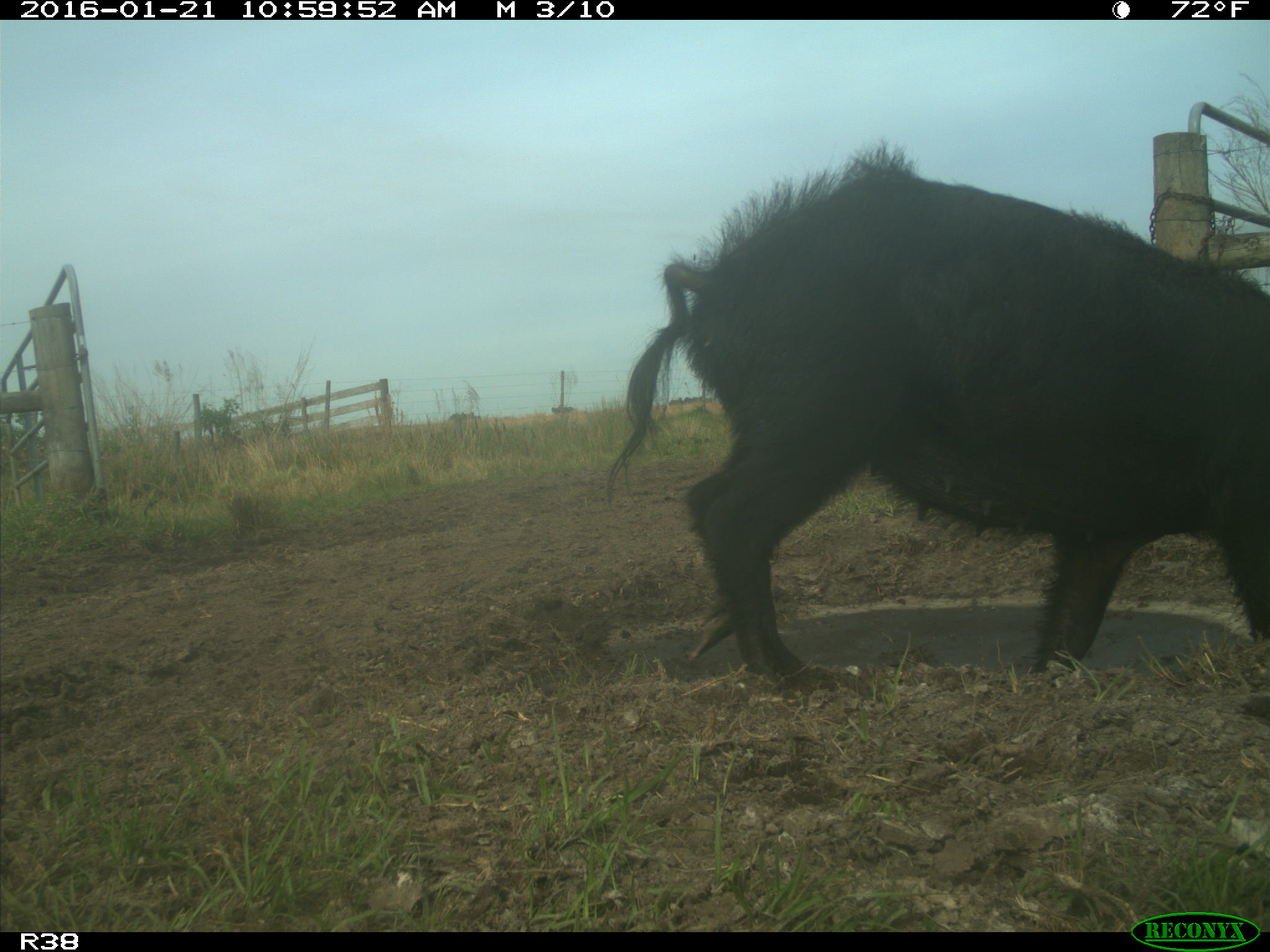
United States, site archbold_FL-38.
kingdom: Animalia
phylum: Chordata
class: Mammalia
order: Artiodactyla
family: Suidae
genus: Sus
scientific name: Sus scrofa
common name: wild boar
Sus scrofa (wild boar).